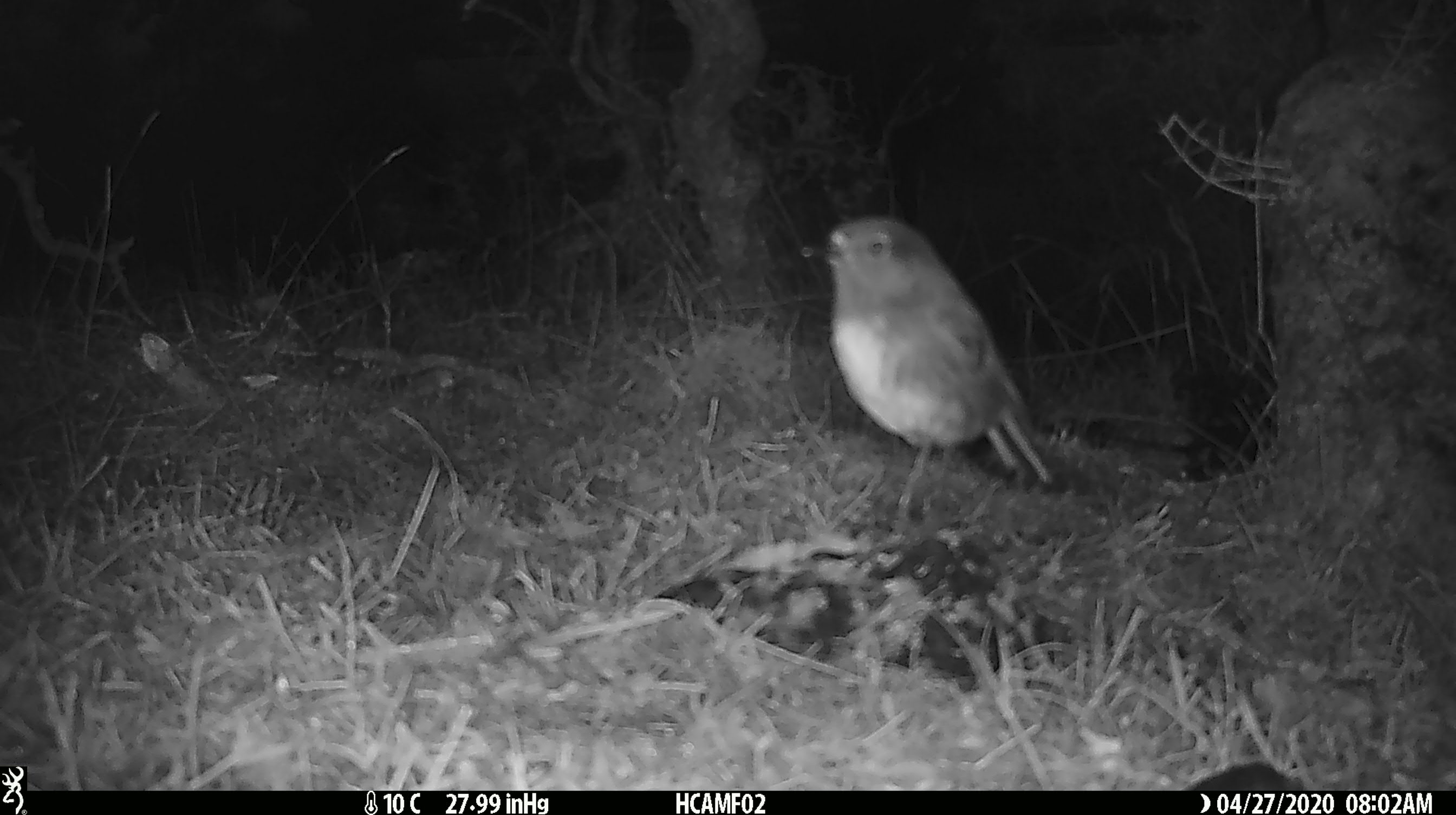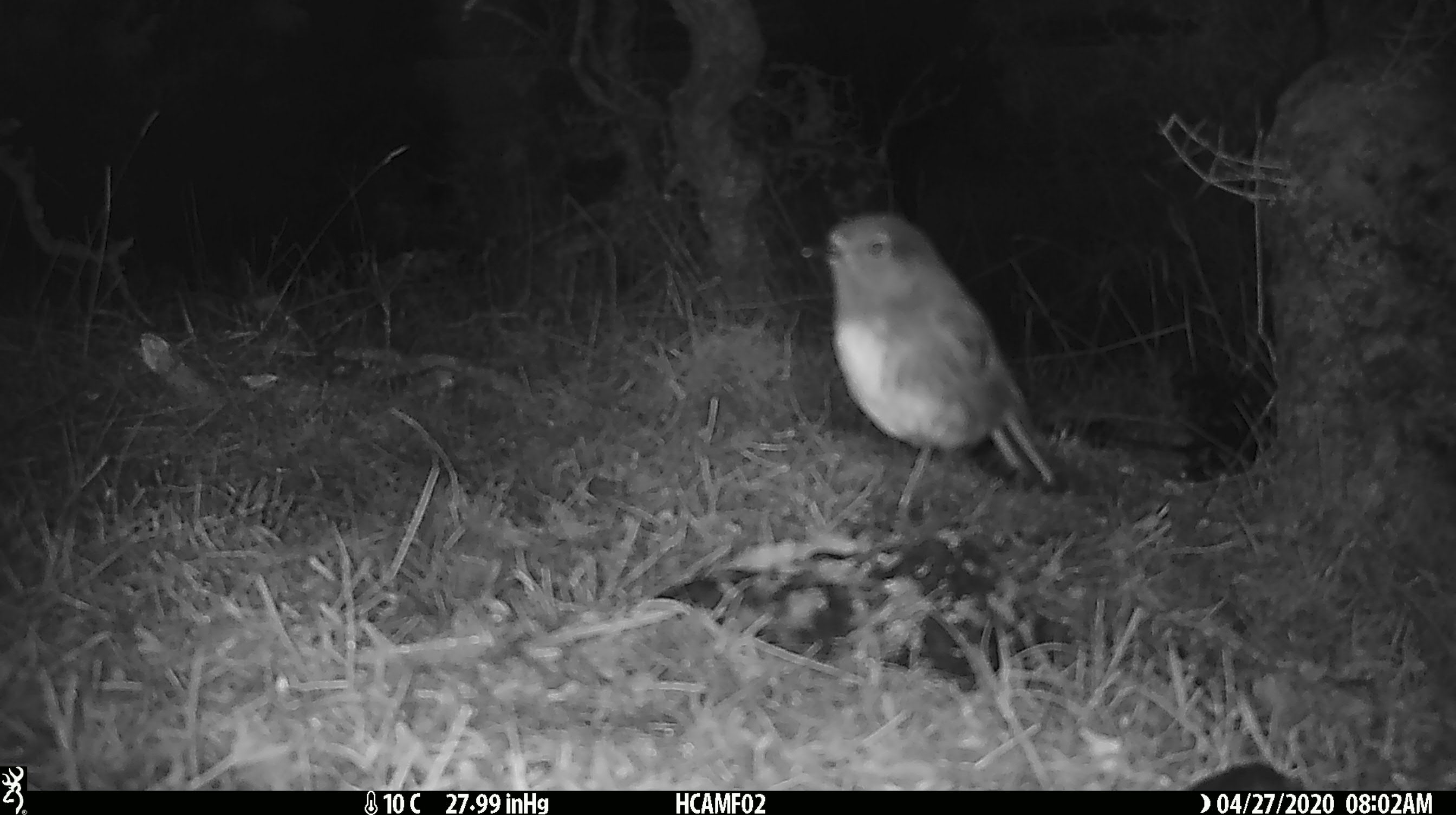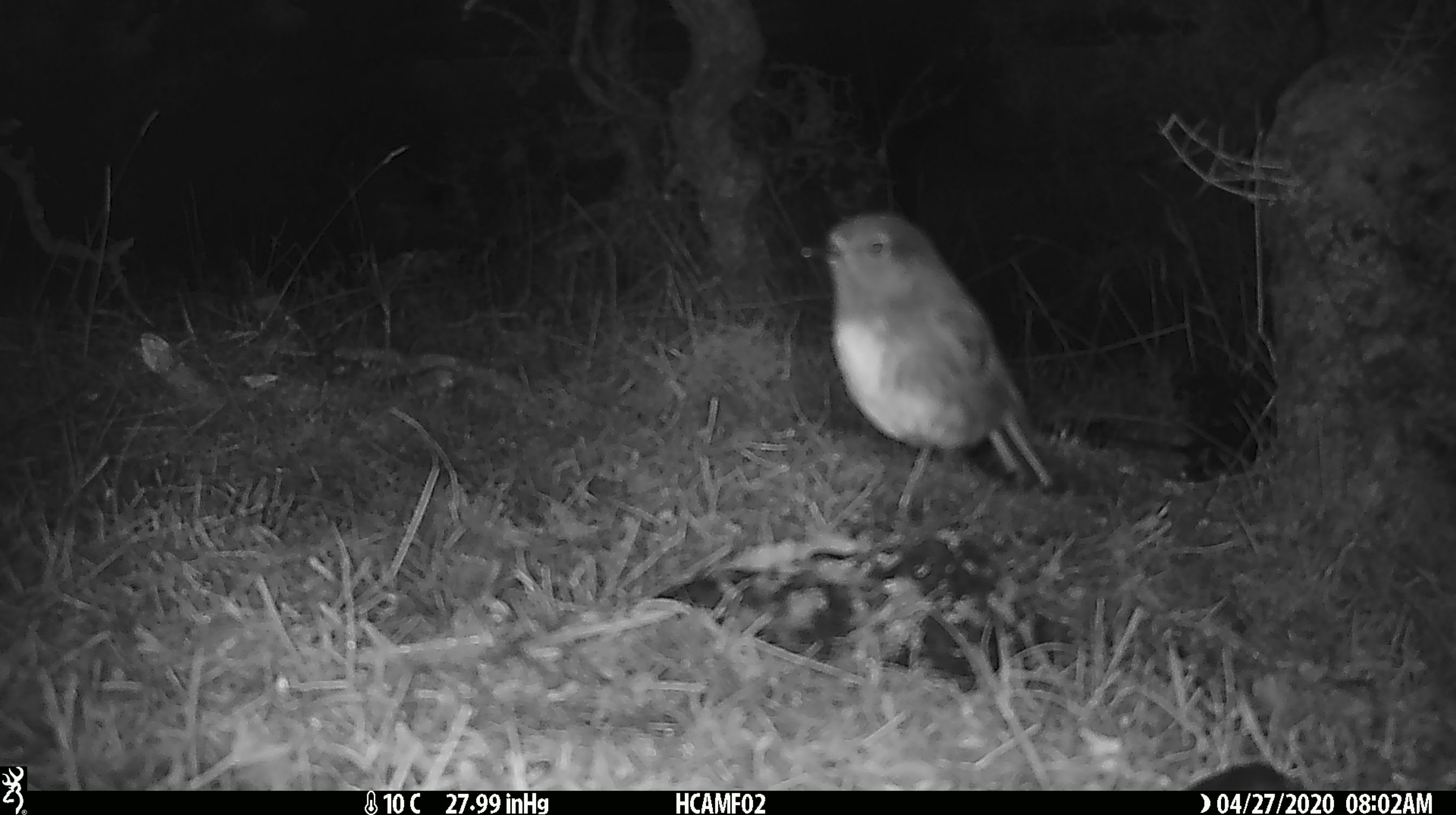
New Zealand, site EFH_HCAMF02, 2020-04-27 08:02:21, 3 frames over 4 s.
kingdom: Animalia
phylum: Chordata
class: Aves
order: Passeriformes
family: Petroicidae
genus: Petroica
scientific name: Petroica australis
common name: new zealand robin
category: robin